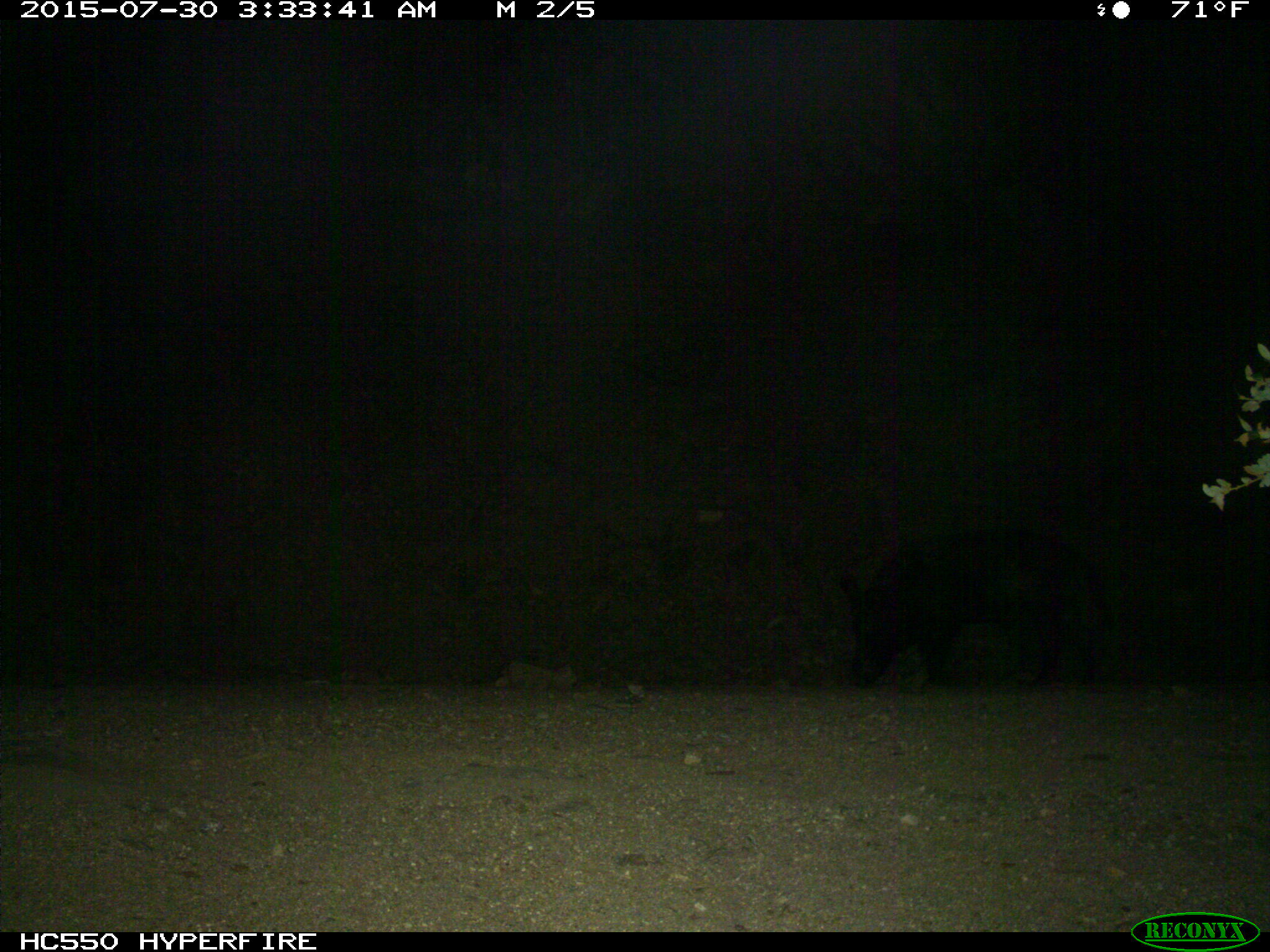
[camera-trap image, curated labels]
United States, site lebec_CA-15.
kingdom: Animalia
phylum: Chordata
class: Mammalia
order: Artiodactyla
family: Suidae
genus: Sus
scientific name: Sus scrofa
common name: wild boar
Sus scrofa (wild boar).